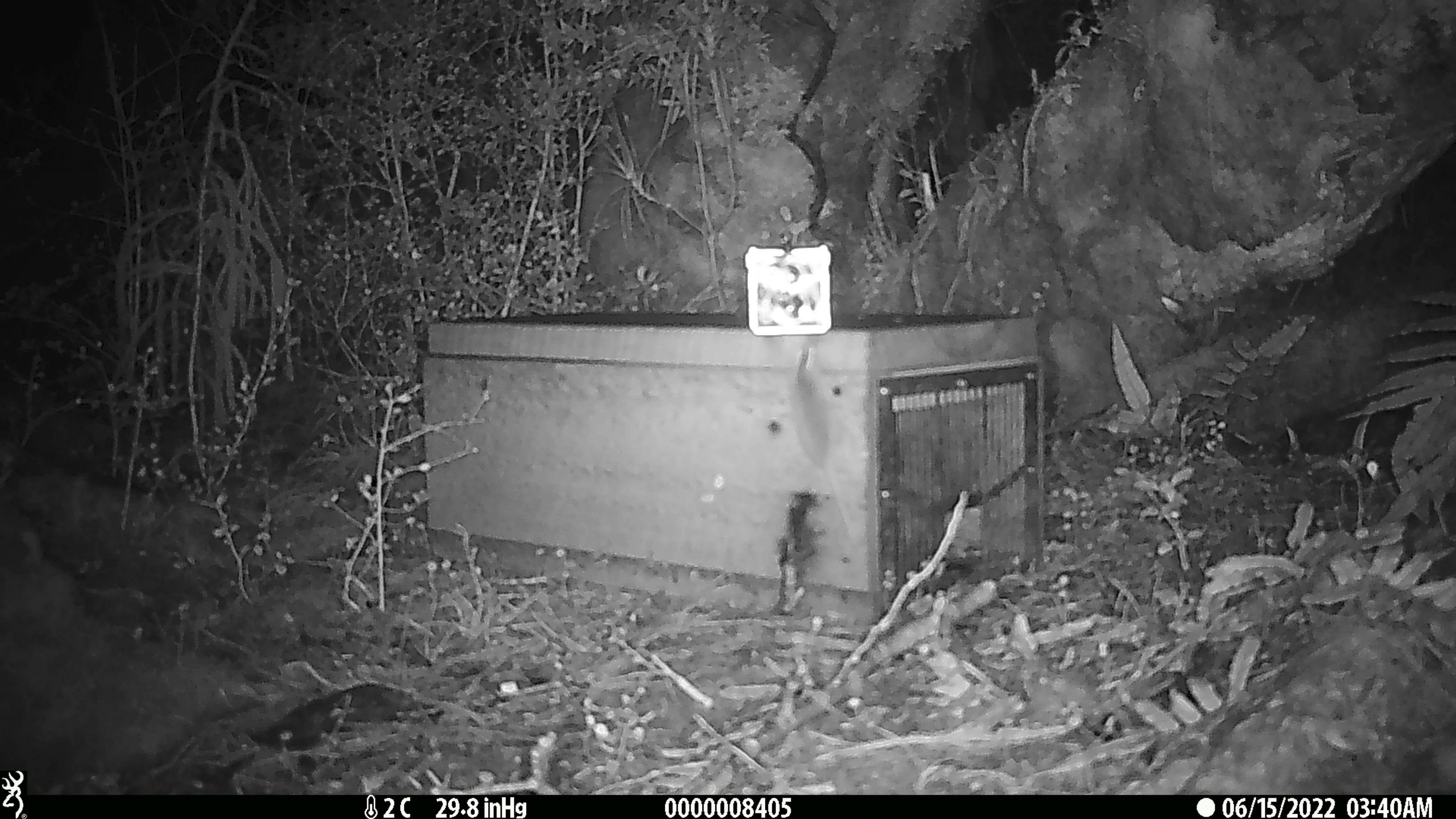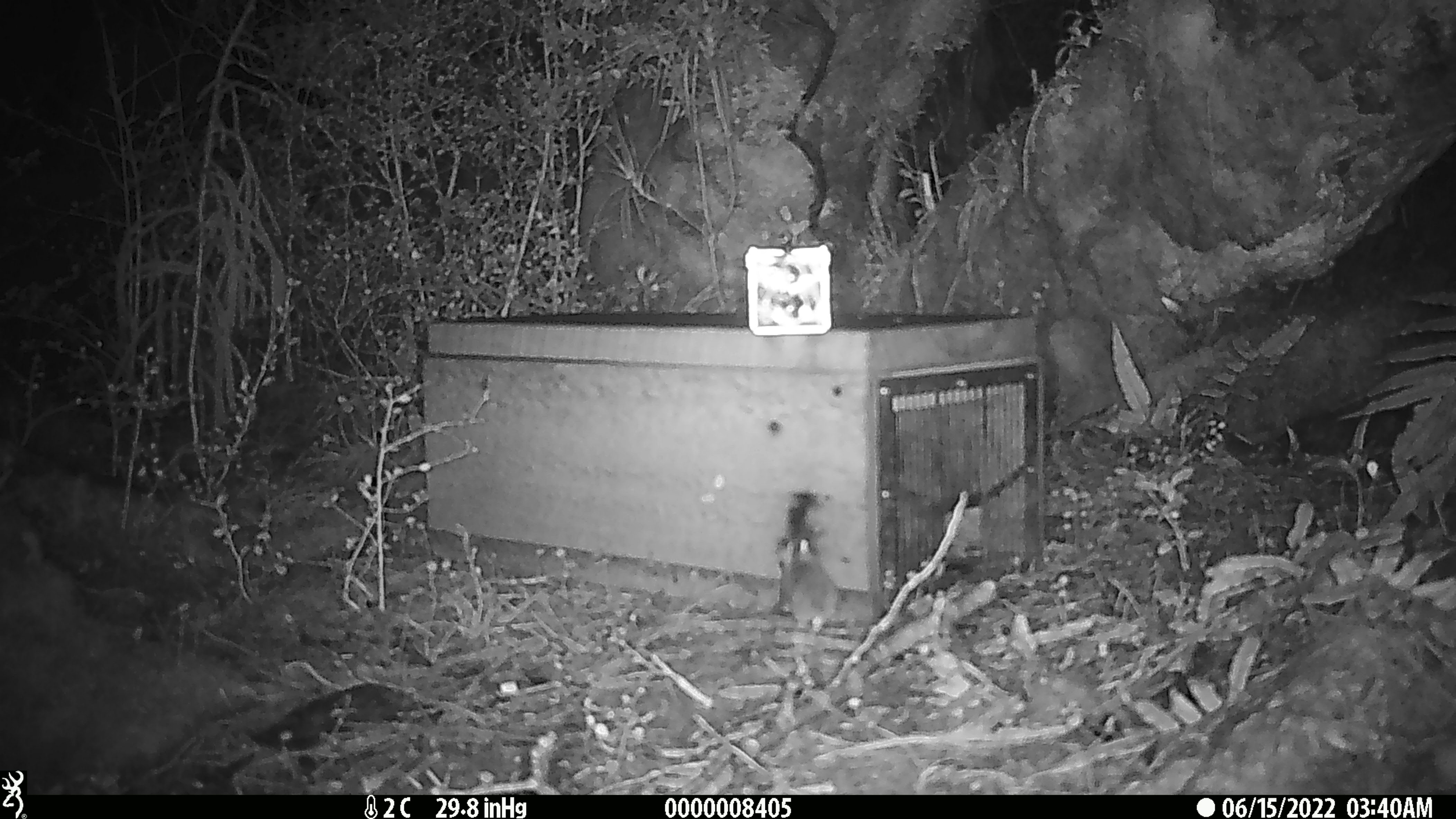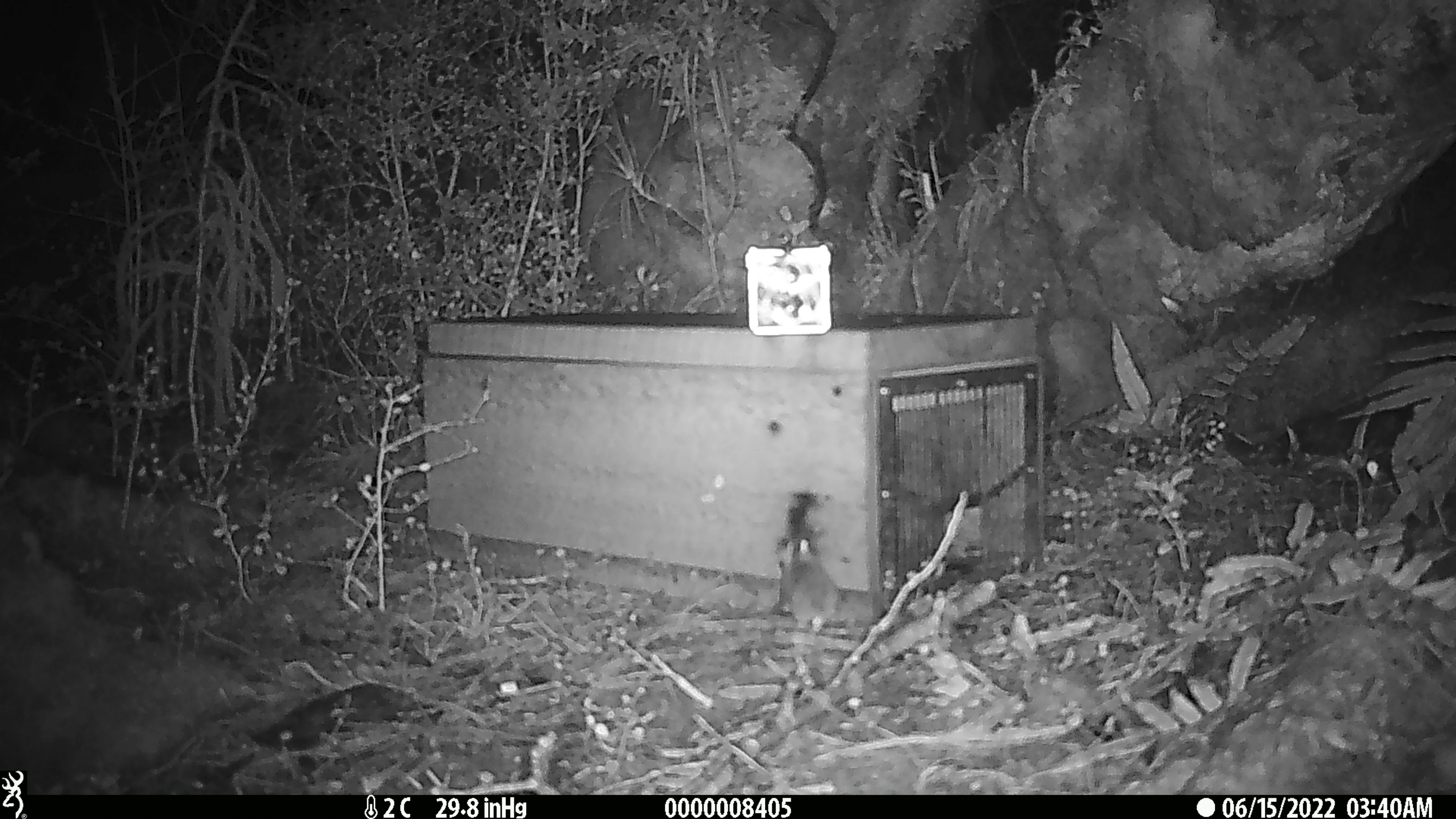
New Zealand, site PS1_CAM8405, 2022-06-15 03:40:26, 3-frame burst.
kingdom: Animalia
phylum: Chordata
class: Mammalia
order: Rodentia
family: Muridae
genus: Mus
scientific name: Mus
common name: mouse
Mouse (Mus).